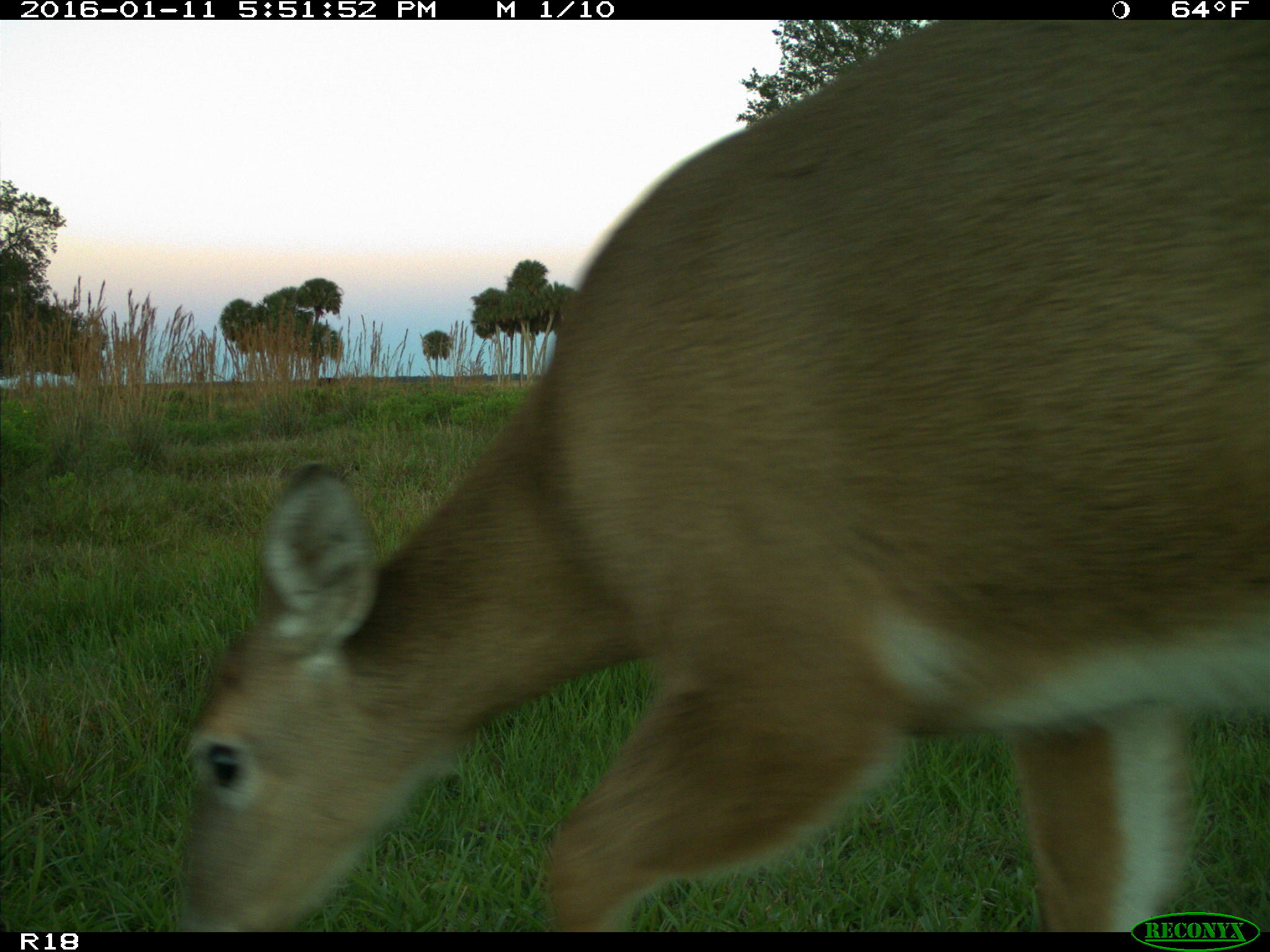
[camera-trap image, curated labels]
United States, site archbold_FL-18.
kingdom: Animalia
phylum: Chordata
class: Mammalia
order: Artiodactyla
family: Cervidae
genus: Odocoileus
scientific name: Odocoileus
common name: deer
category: unidentified deer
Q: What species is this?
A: Unidentified deer (deer) (Odocoileus).